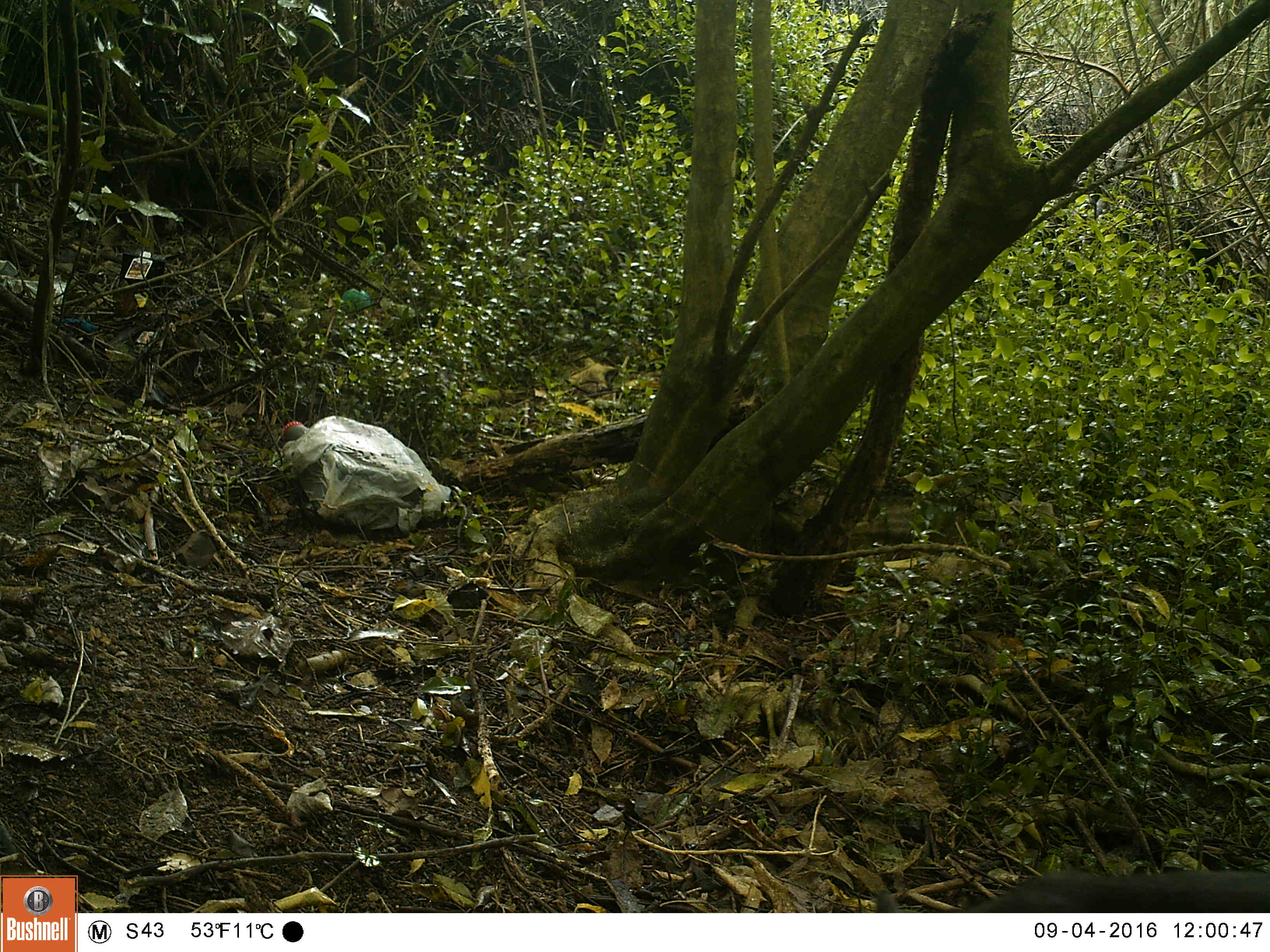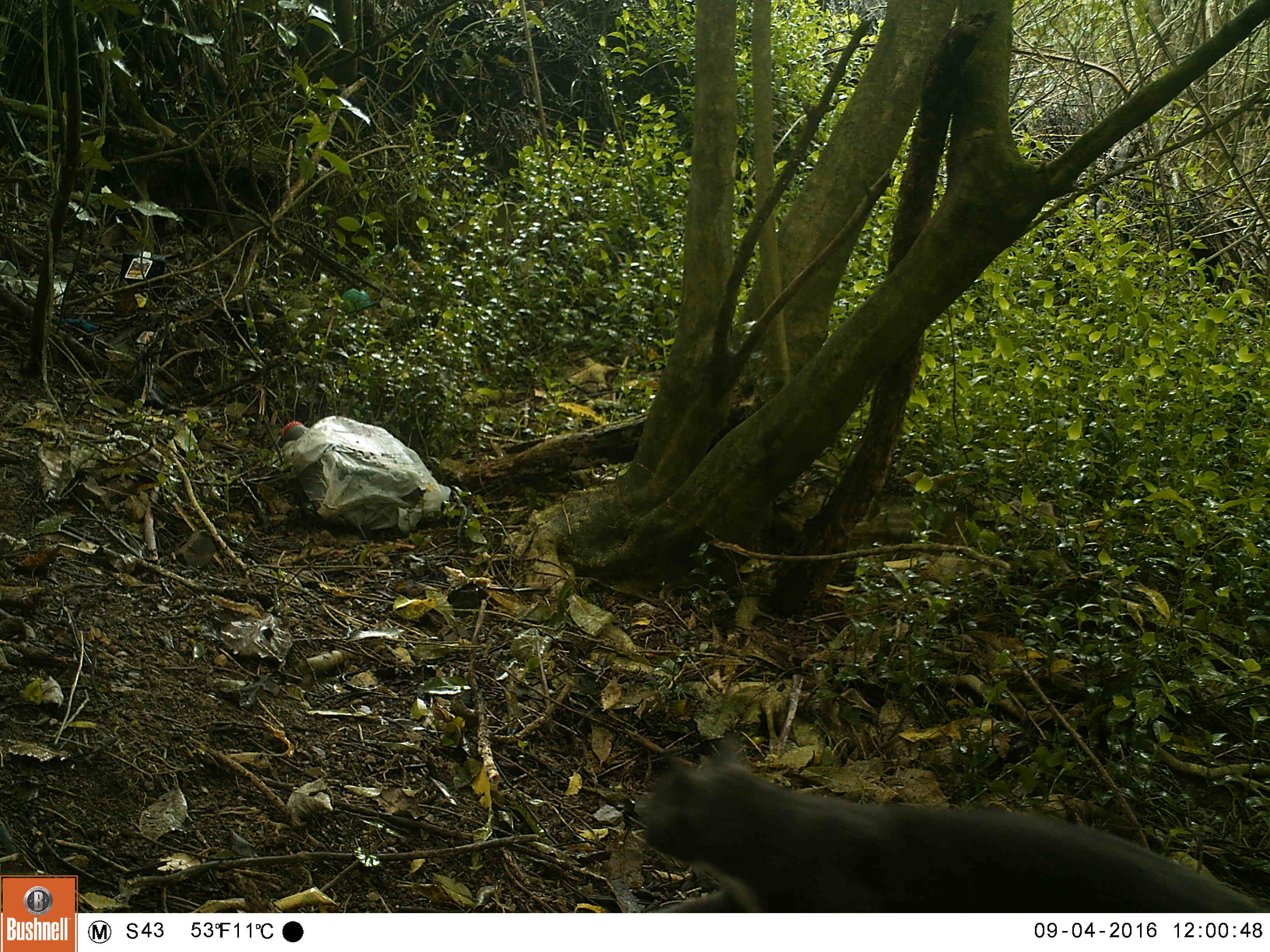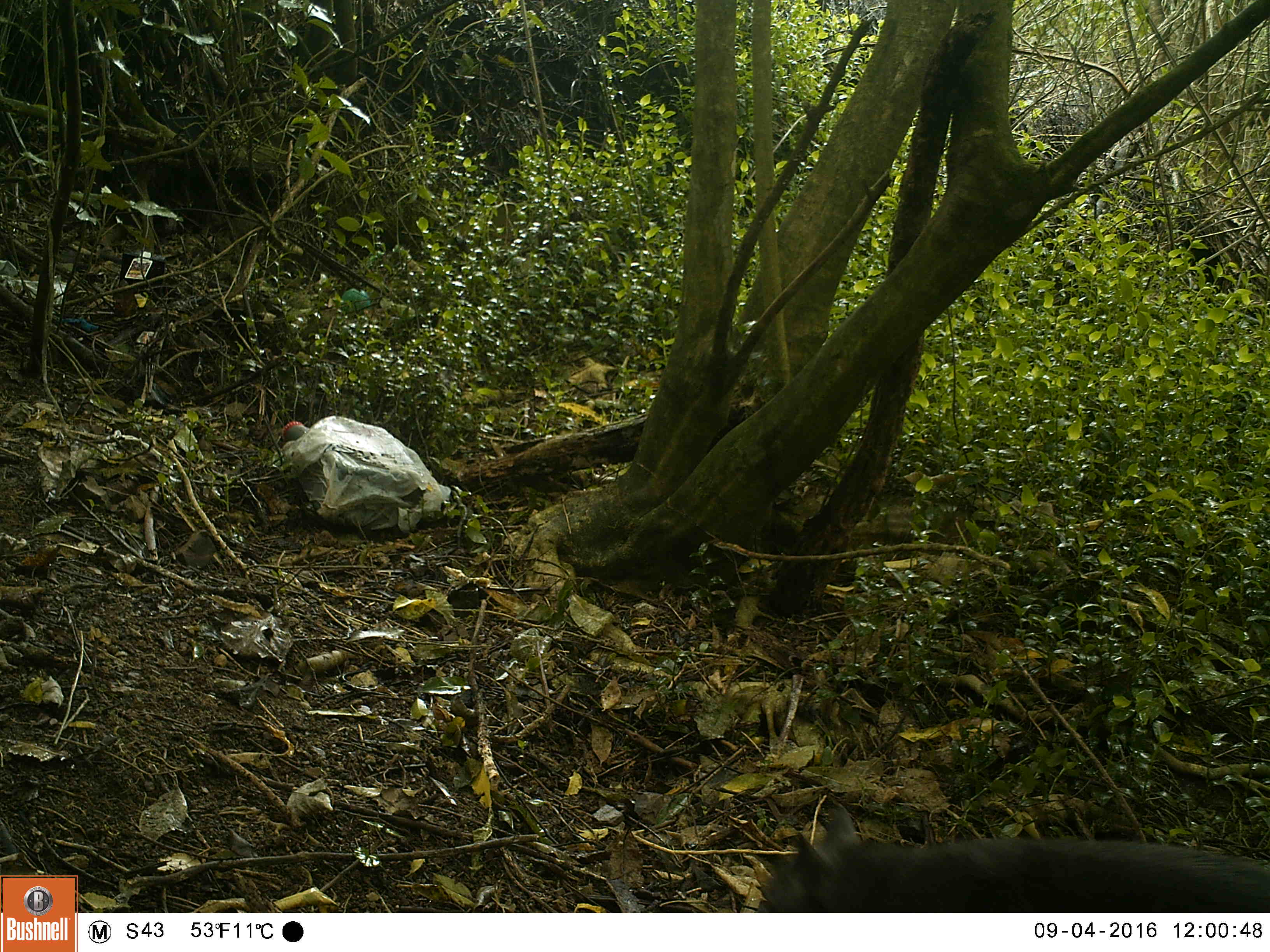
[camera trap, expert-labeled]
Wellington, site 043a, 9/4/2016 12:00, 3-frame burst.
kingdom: Animalia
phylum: Chordata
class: Mammalia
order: Carnivora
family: Felidae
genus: Felis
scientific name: Felis catus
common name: cat